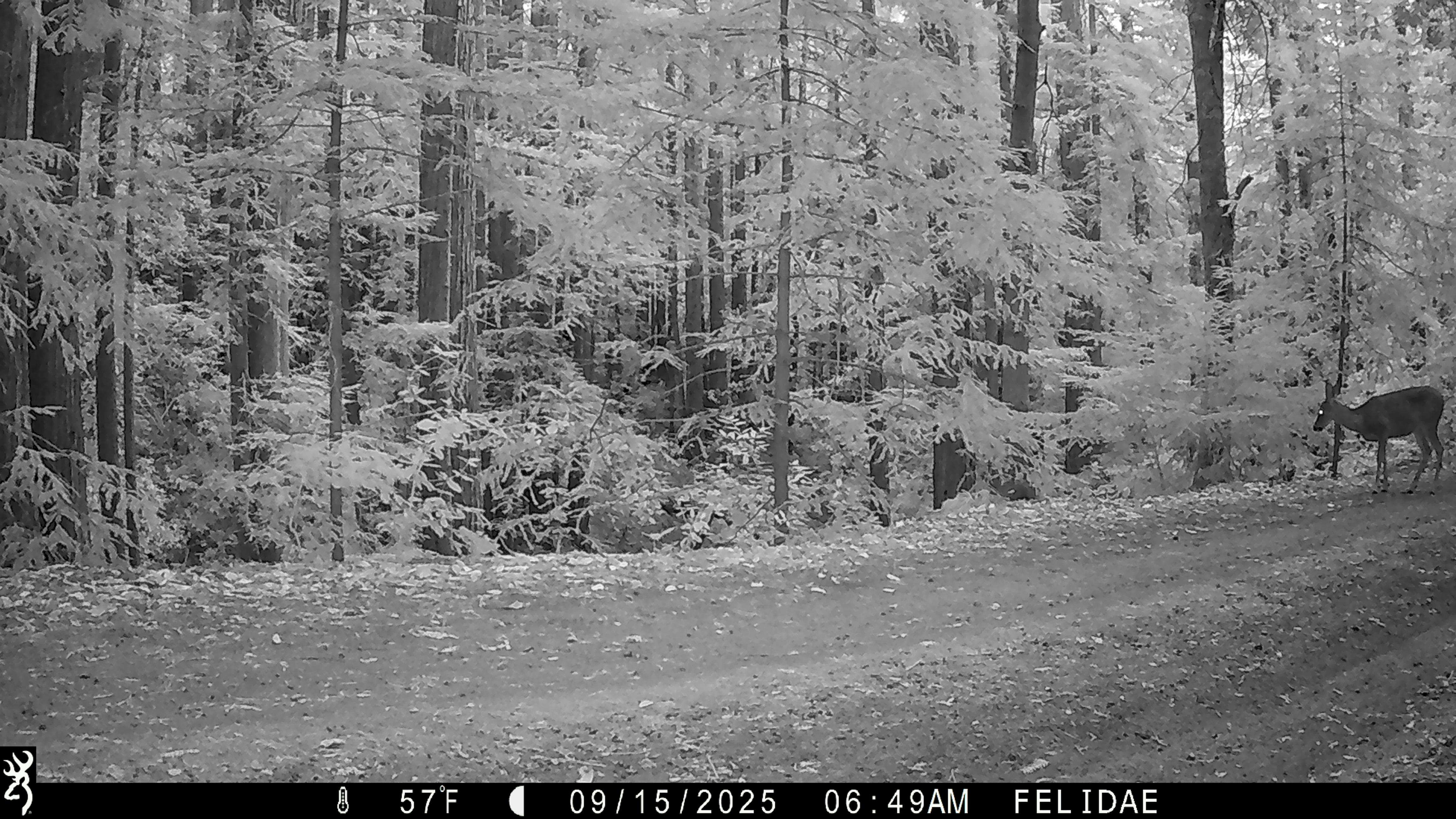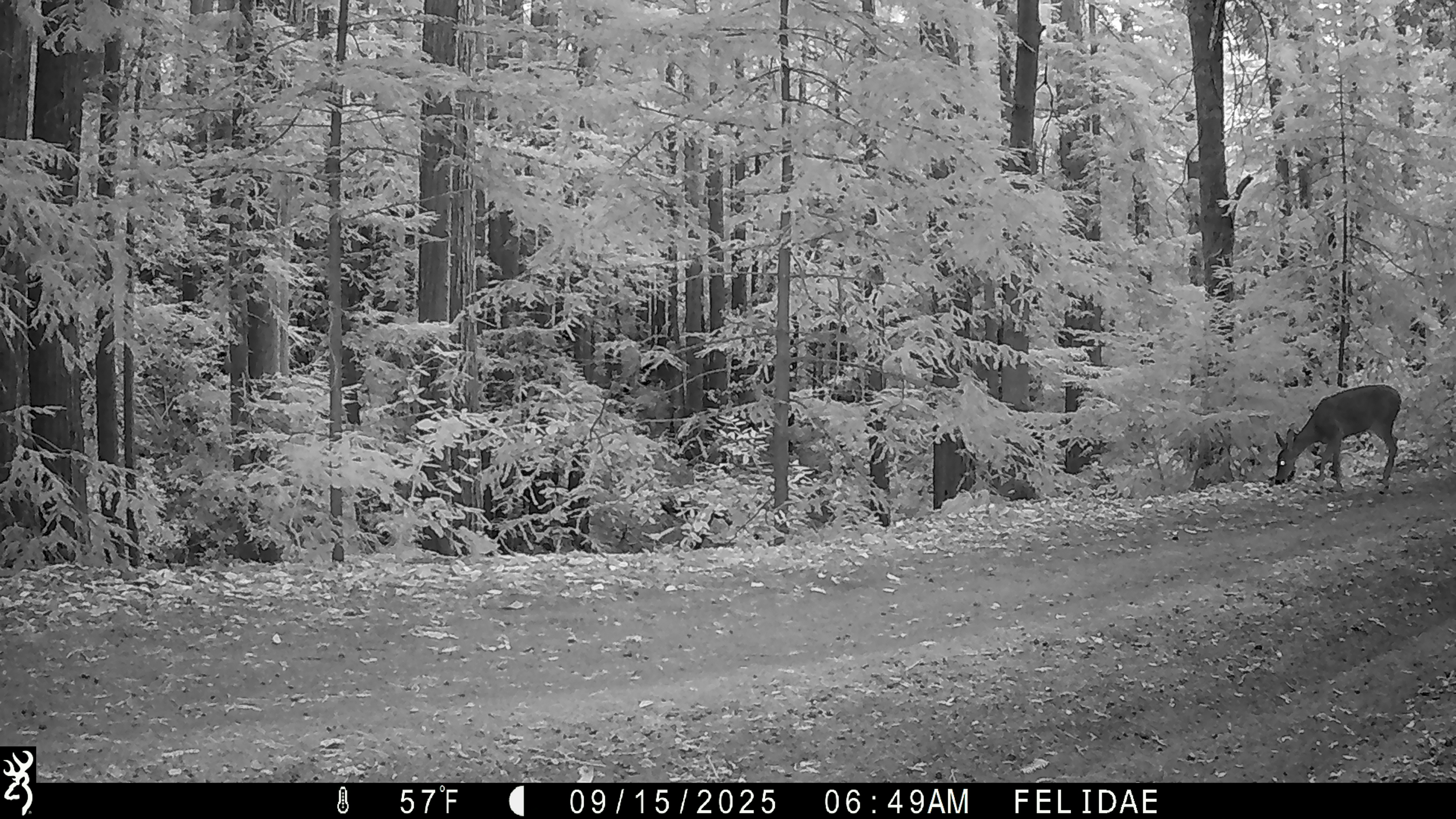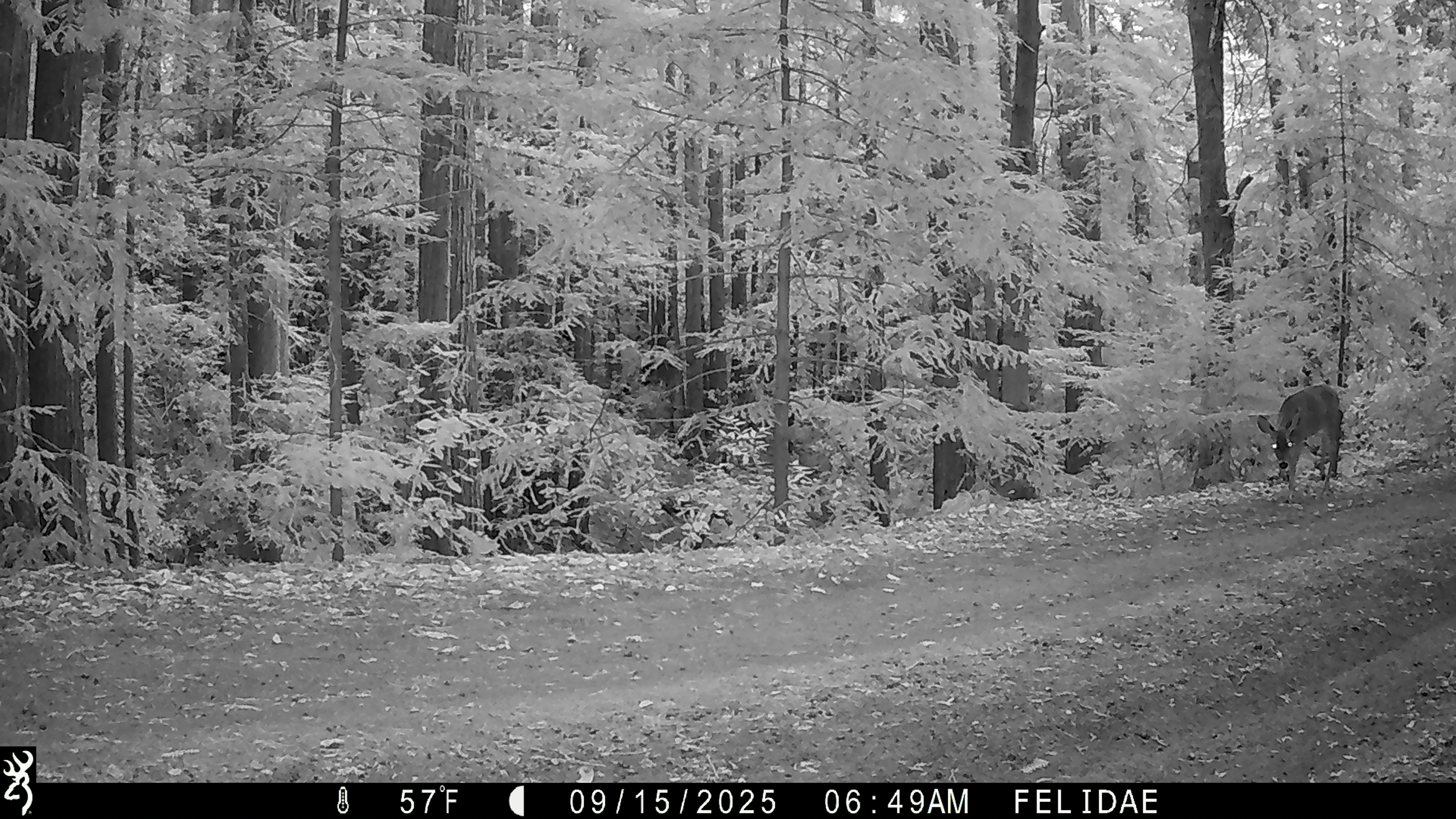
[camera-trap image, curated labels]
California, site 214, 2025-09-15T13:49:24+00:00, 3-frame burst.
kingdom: Animalia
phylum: Chordata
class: Mammalia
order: Artiodactyla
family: Cervidae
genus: Odocoileus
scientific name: Odocoileus hemionus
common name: mule deer